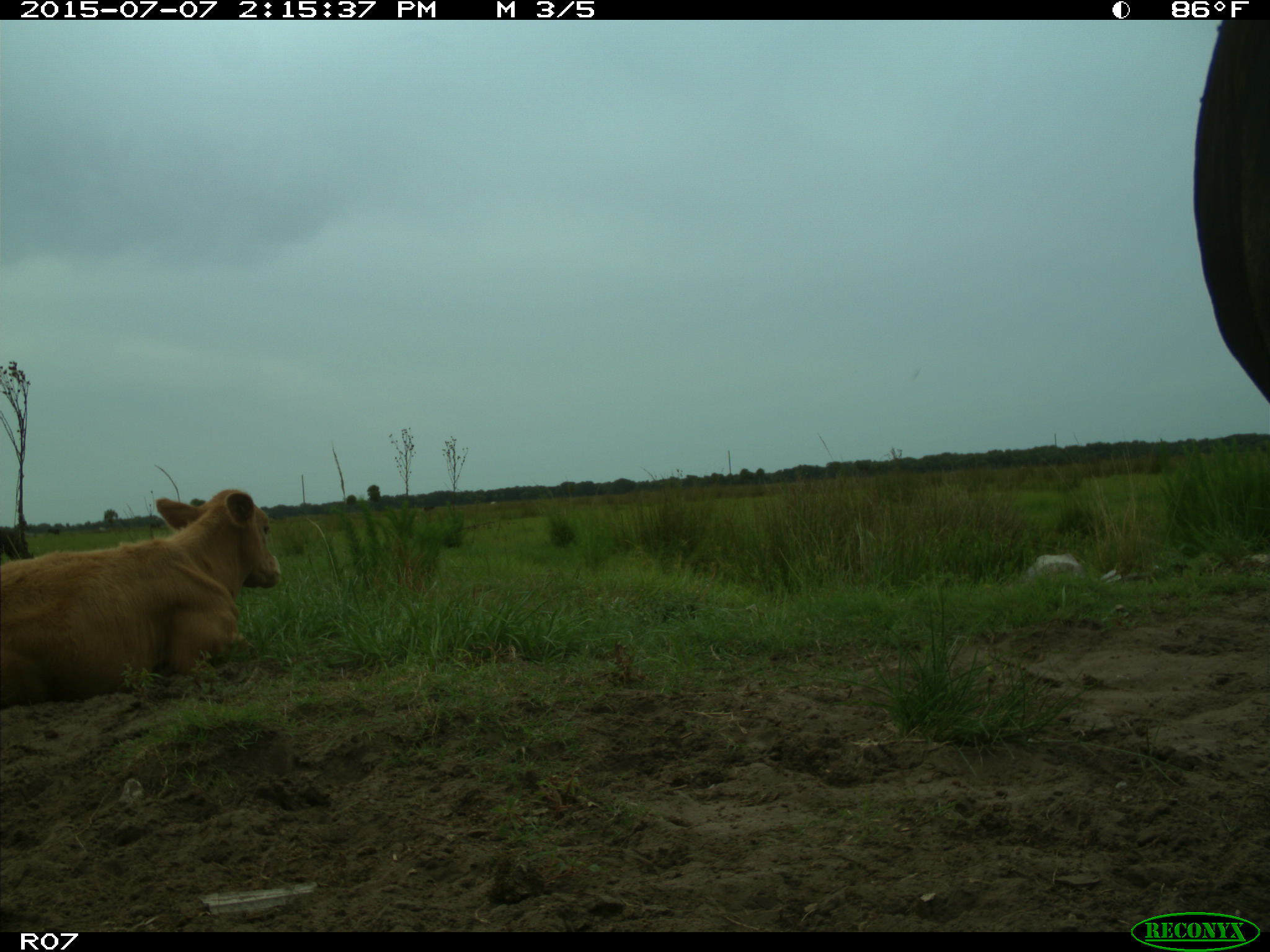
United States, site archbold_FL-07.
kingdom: Animalia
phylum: Chordata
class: Mammalia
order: Artiodactyla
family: Bovidae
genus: Bos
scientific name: Bos taurus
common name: domestic cow